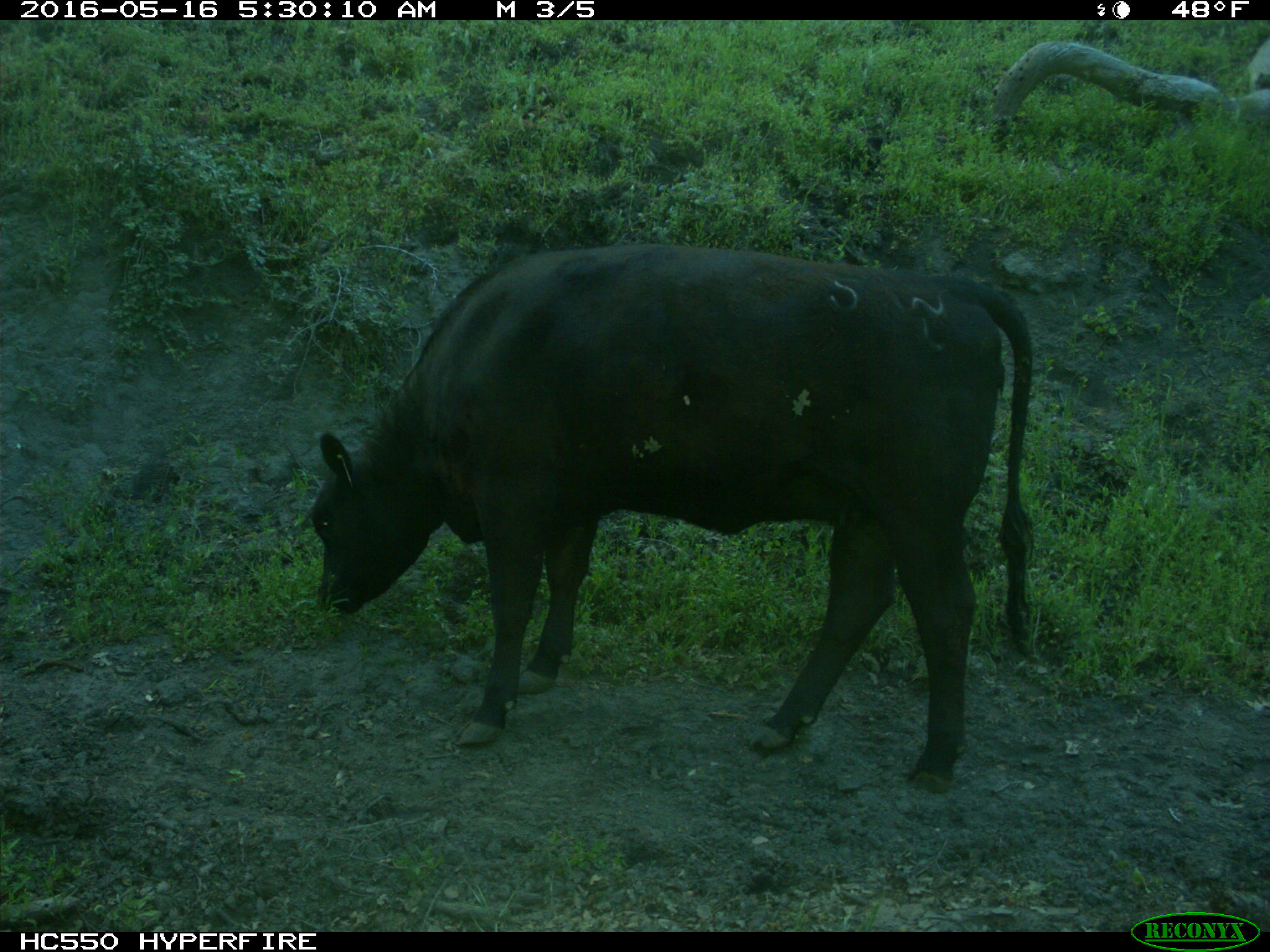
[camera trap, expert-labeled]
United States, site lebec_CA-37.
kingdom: Animalia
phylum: Chordata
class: Mammalia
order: Artiodactyla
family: Bovidae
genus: Bos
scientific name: Bos taurus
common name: domestic cow